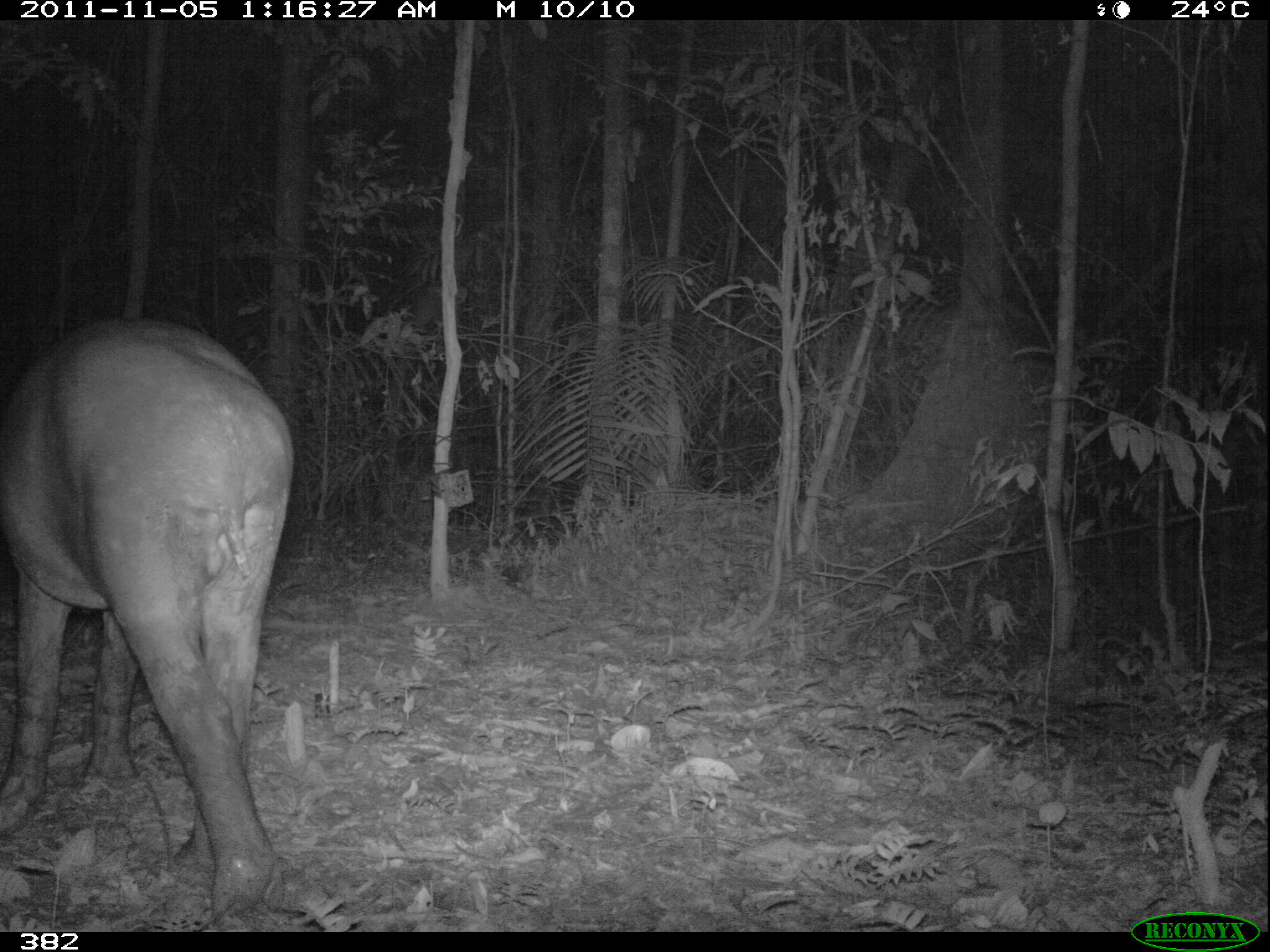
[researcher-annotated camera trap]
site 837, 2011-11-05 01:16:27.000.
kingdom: Animalia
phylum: Chordata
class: Mammalia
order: Perissodactyla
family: Tapiridae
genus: Tapirus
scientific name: Tapirus terrestris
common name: south american tapir